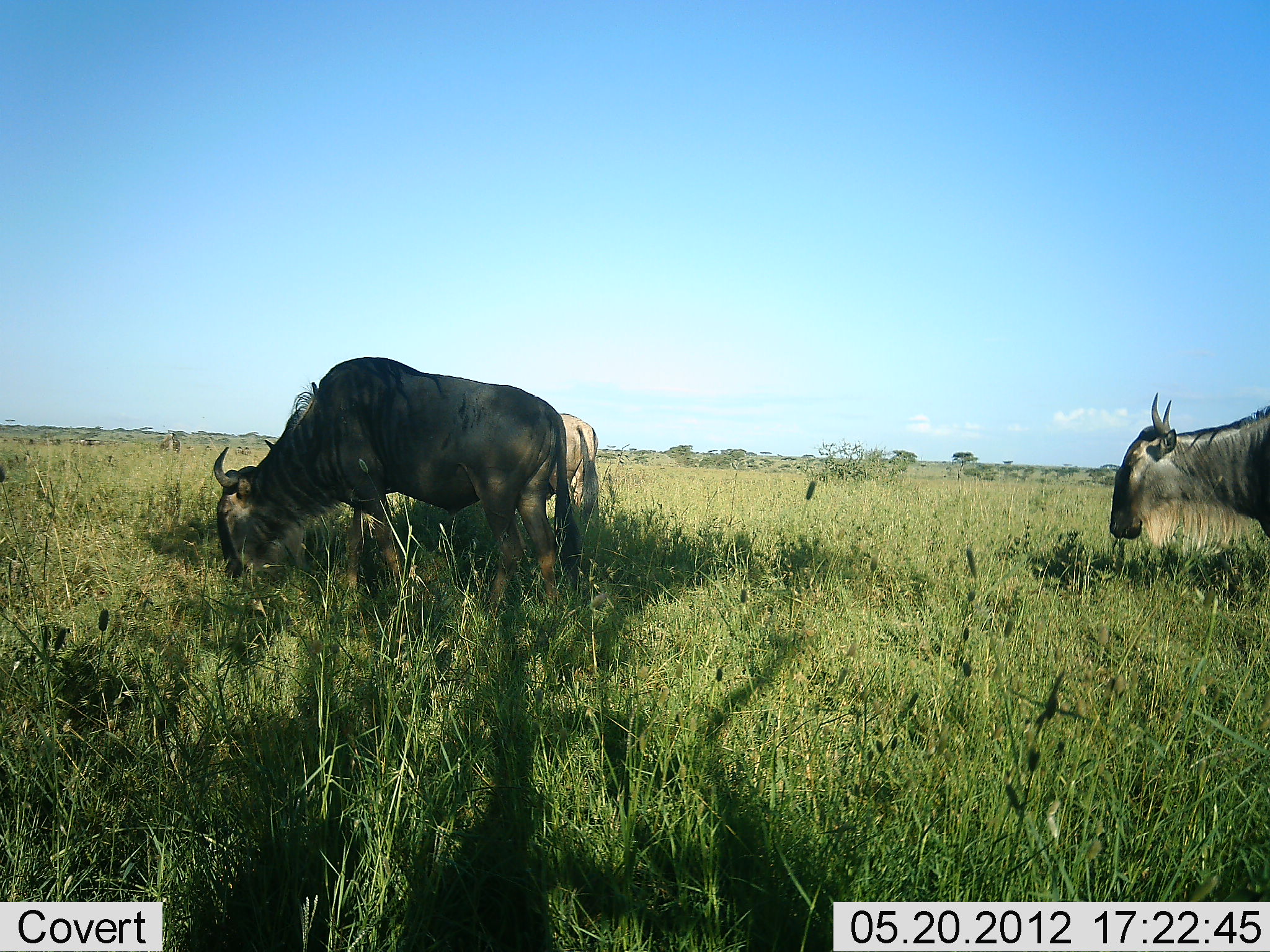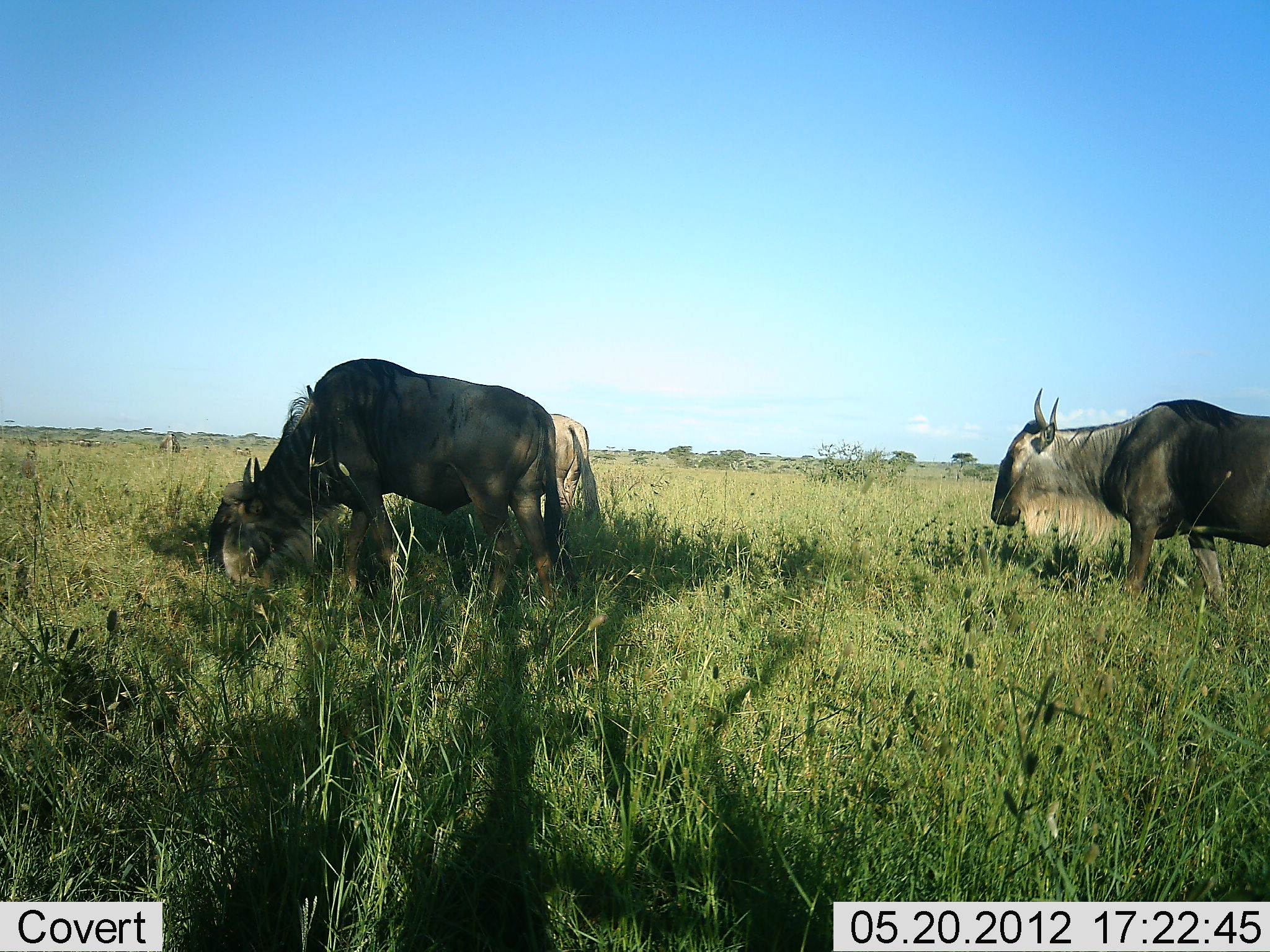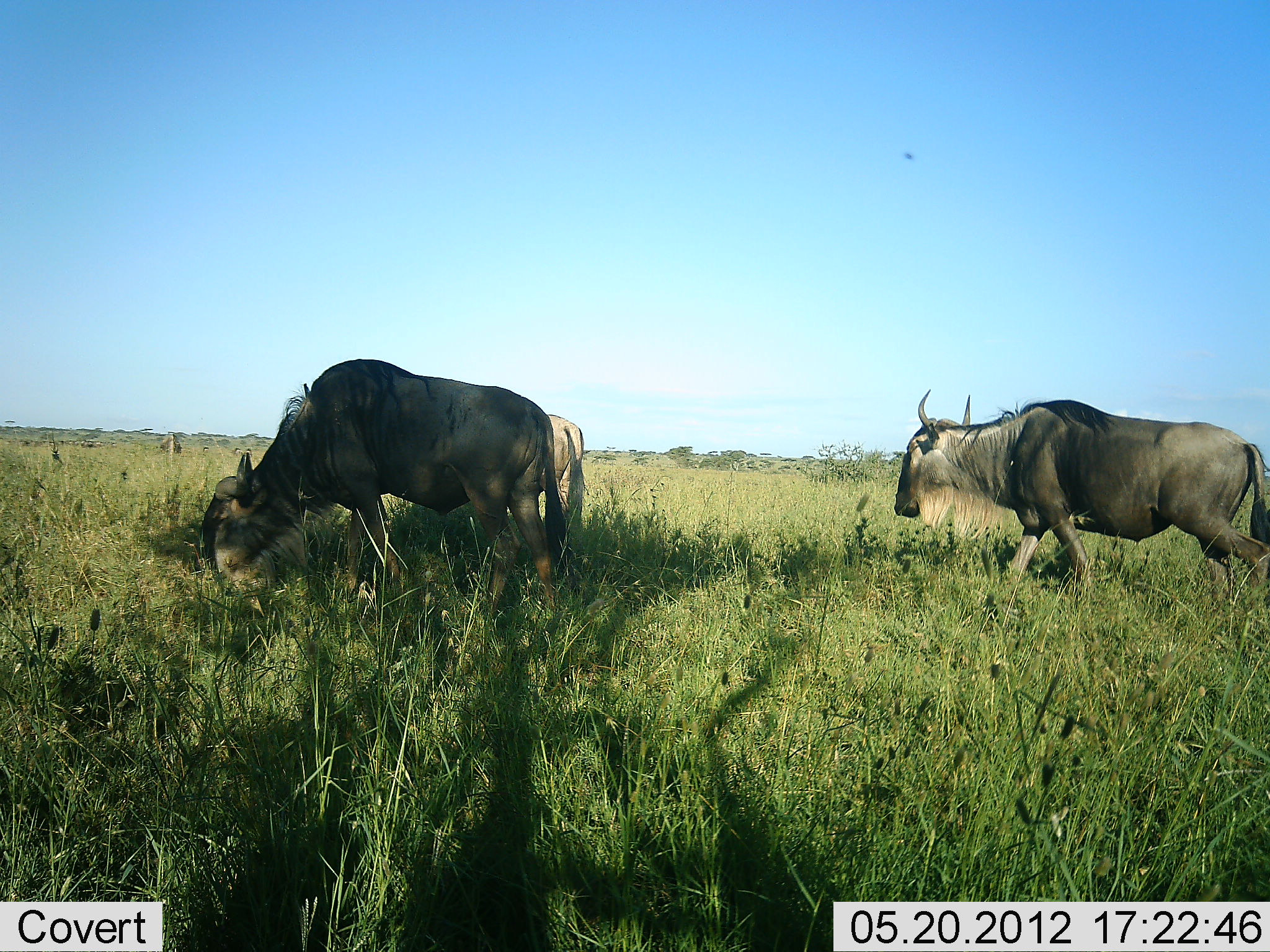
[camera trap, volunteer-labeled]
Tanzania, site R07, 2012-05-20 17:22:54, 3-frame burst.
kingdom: Animalia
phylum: Chordata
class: Mammalia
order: Artiodactyla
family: Bovidae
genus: Connochaetes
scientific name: Connochaetes taurinus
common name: blue wildebeest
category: wildebeest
Wildebeest (blue wildebeest) (Connochaetes taurinus), count 3. Behavior (volunteer vote fractions): standing 40%, resting 0%, moving 50%, interacting 0%. Young present (vote fraction): 0%. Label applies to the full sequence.